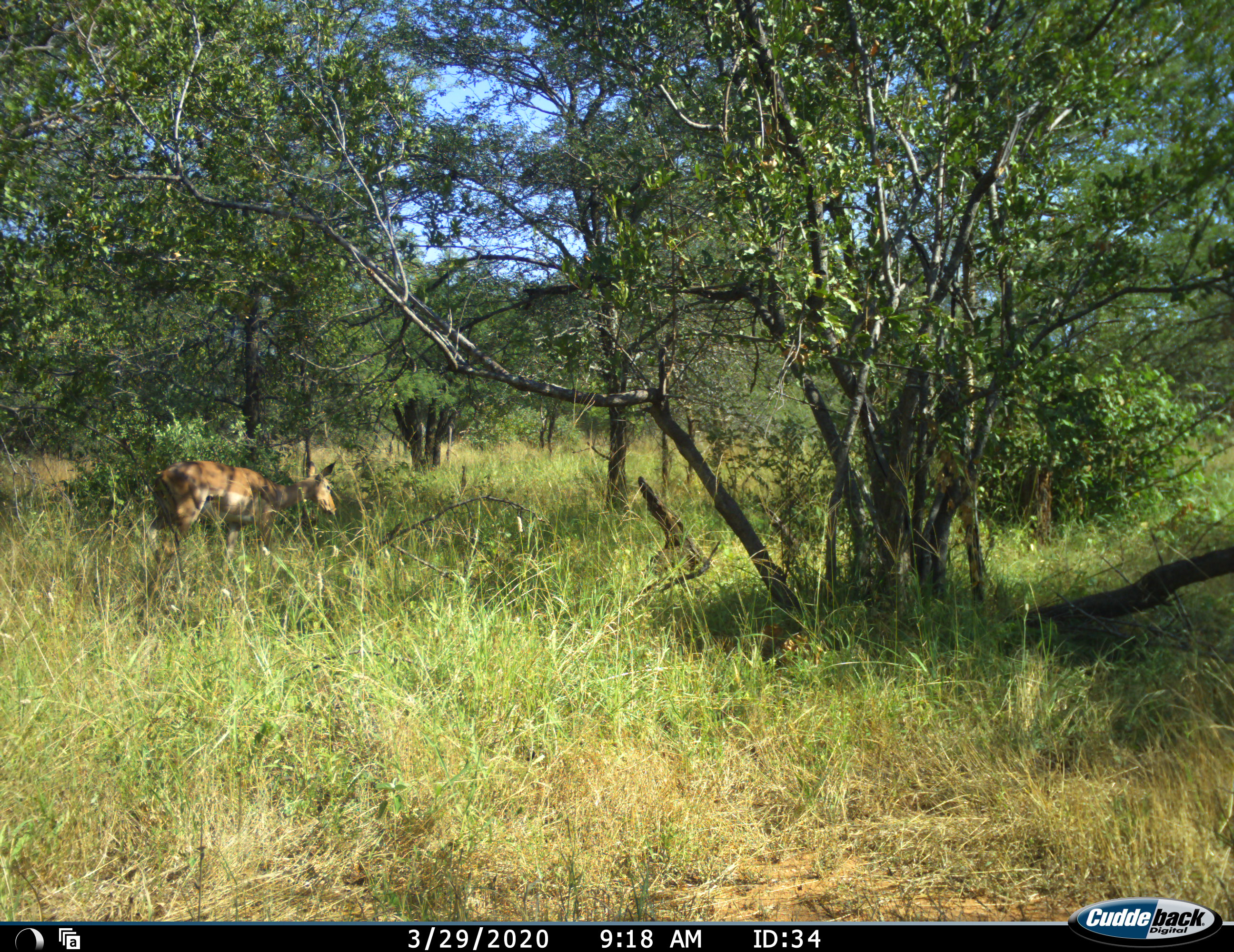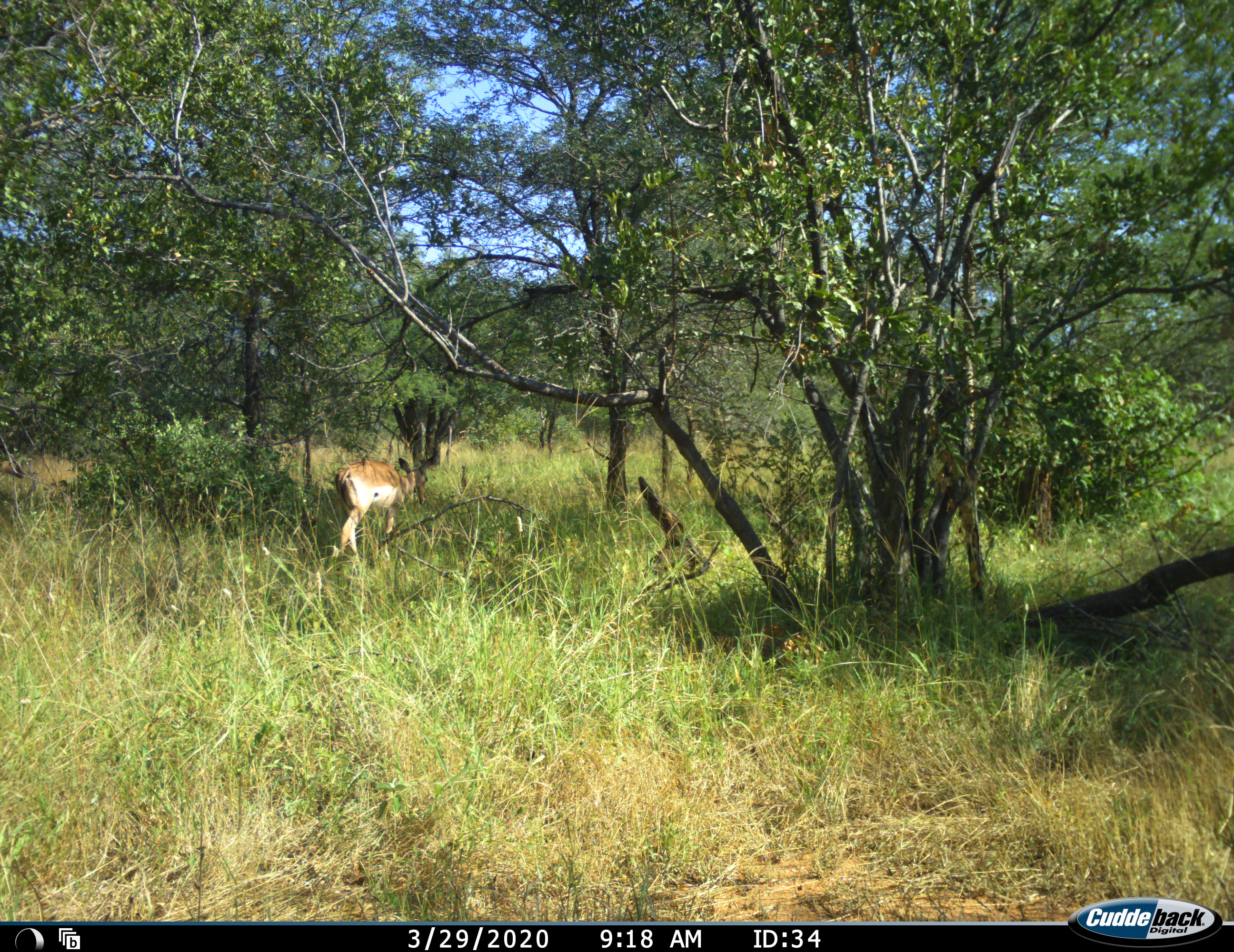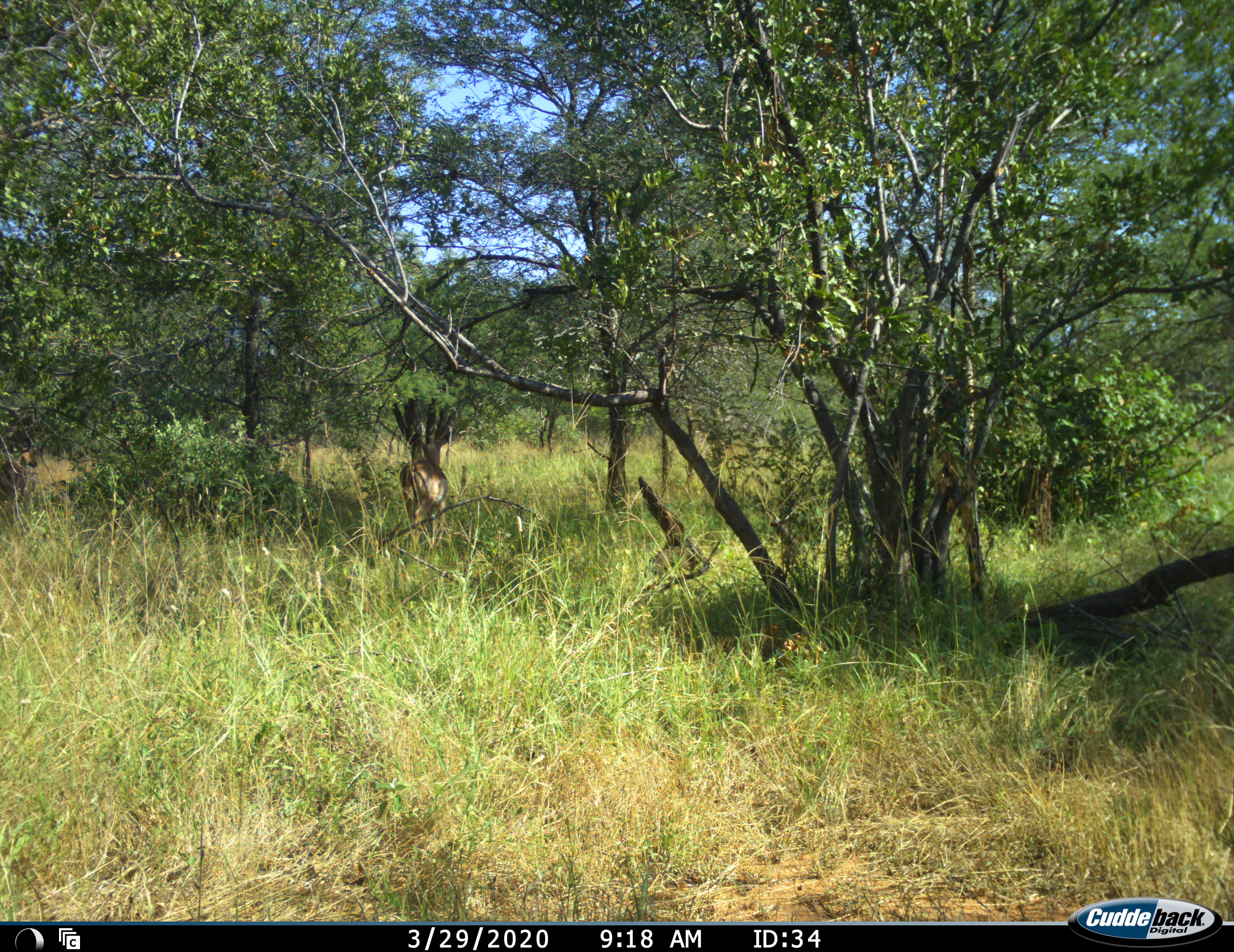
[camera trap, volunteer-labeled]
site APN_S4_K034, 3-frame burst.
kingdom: Animalia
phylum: Chordata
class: Mammalia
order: Artiodactyla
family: Bovidae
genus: Aepyceros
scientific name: Aepyceros melampus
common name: impala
Impala (Aepyceros melampus), count 1. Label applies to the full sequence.